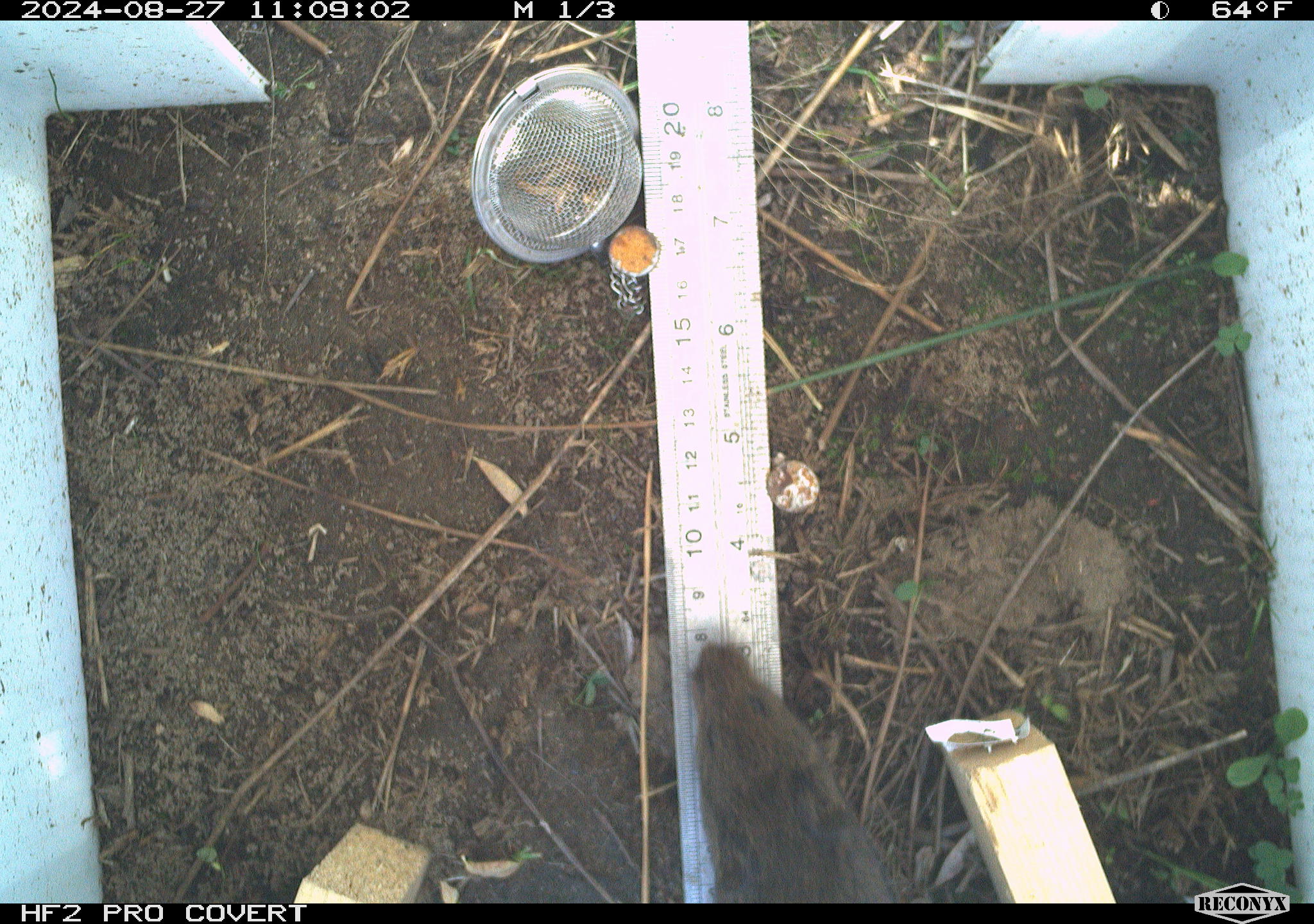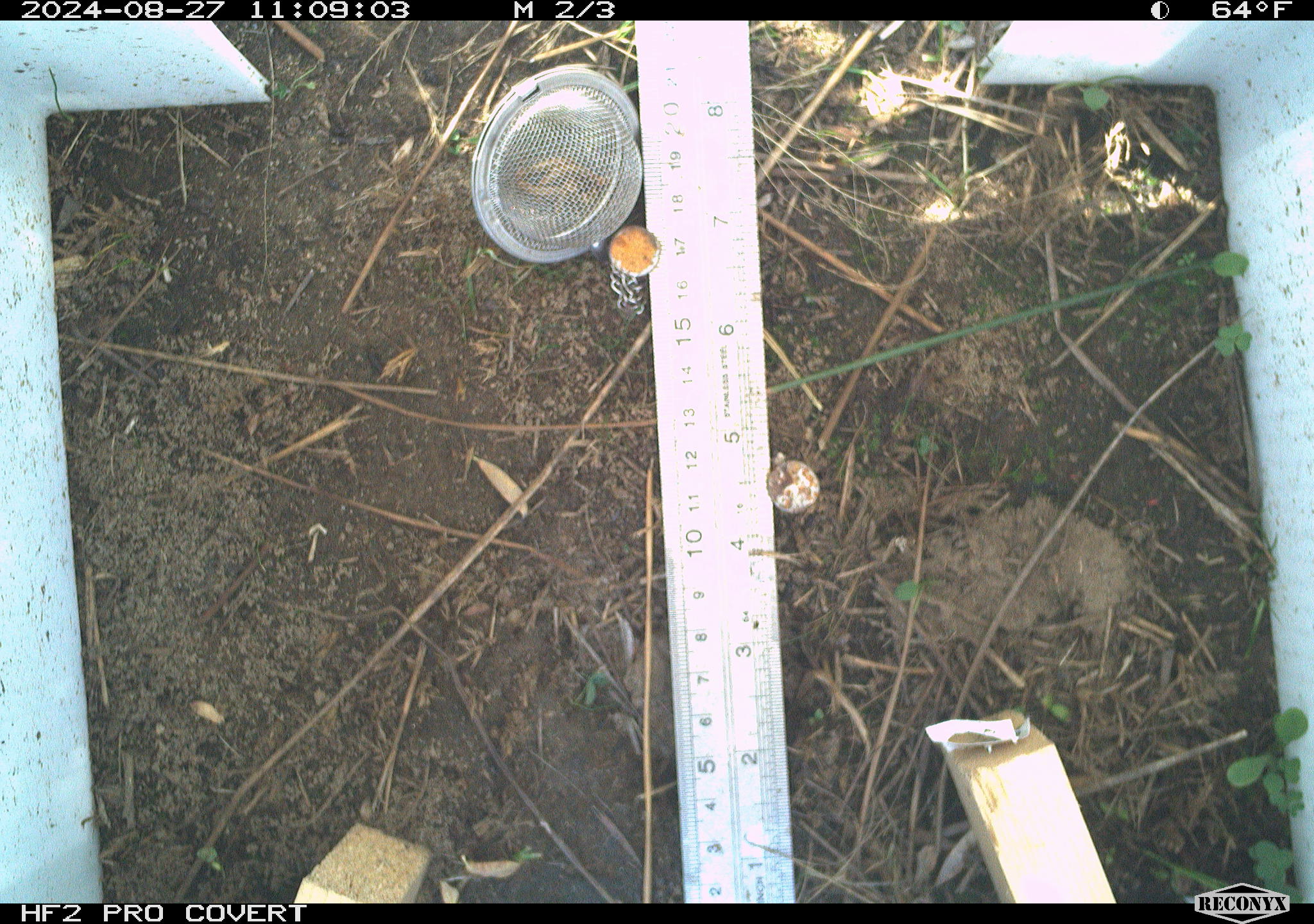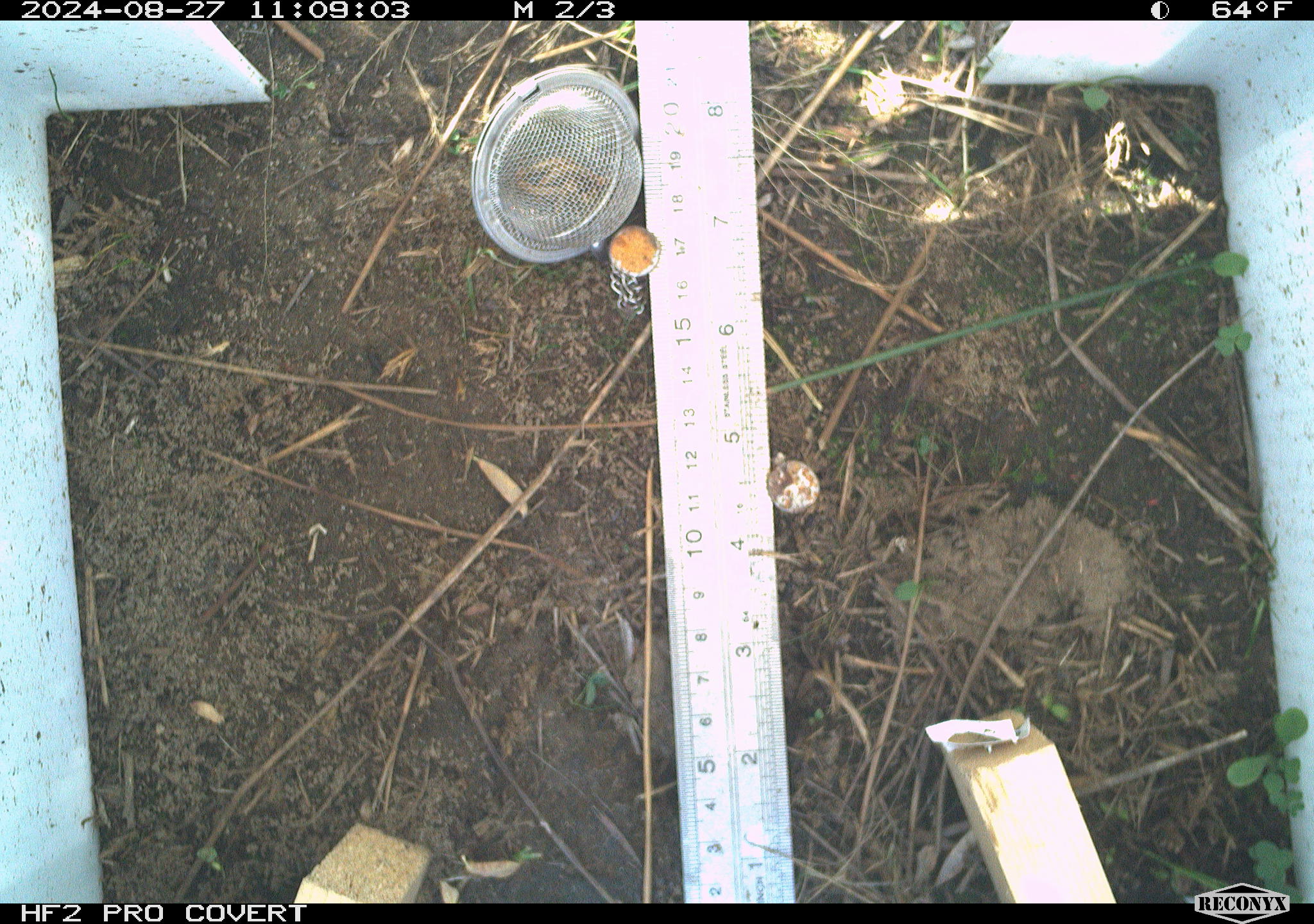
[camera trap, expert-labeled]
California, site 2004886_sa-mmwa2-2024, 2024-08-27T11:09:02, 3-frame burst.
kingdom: Animalia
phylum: Chordata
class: Mammalia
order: Rodentia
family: Cricetidae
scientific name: Arvicolinae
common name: voles, lemmings, and muskrats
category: arvicolinae subfamily